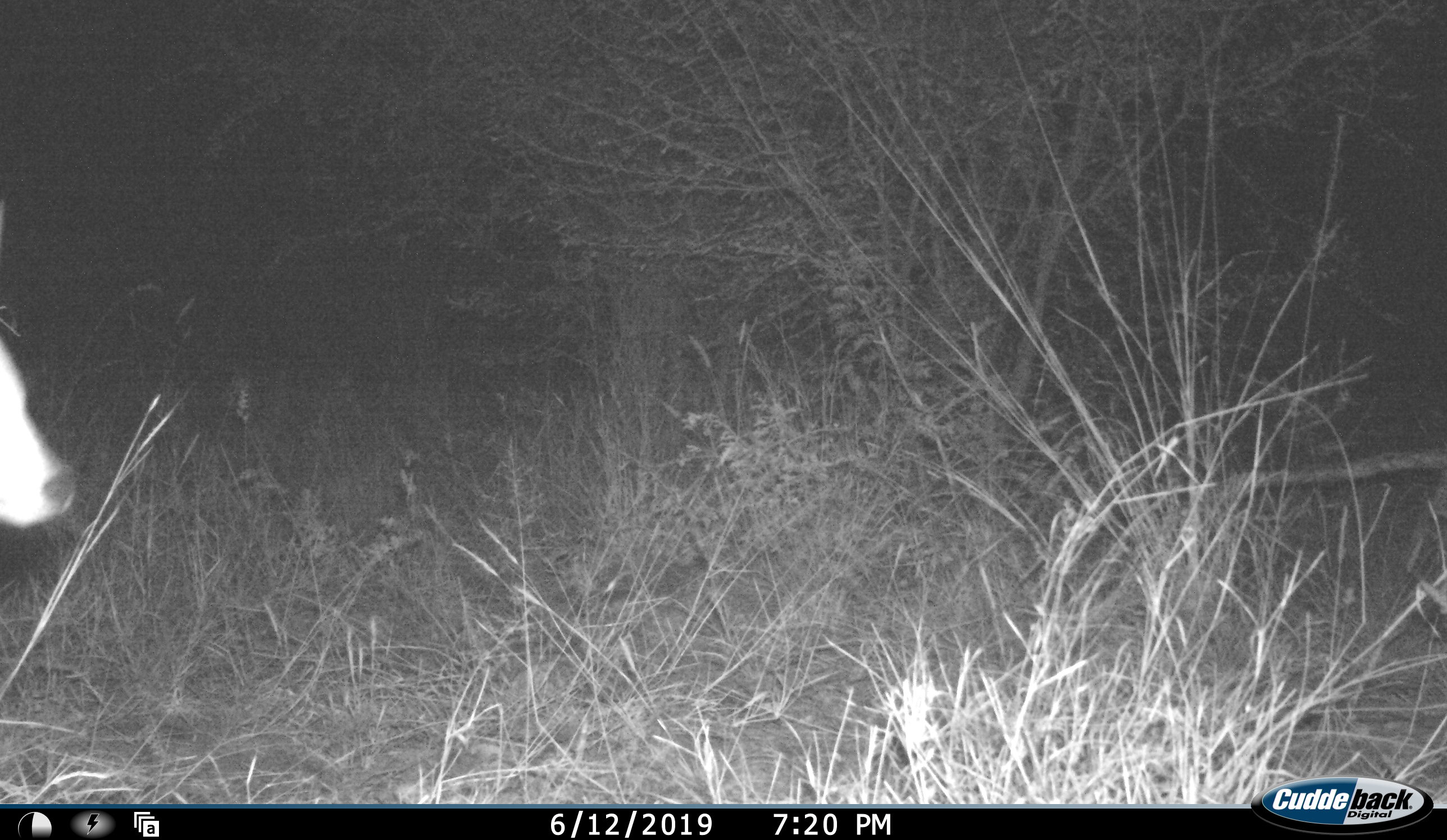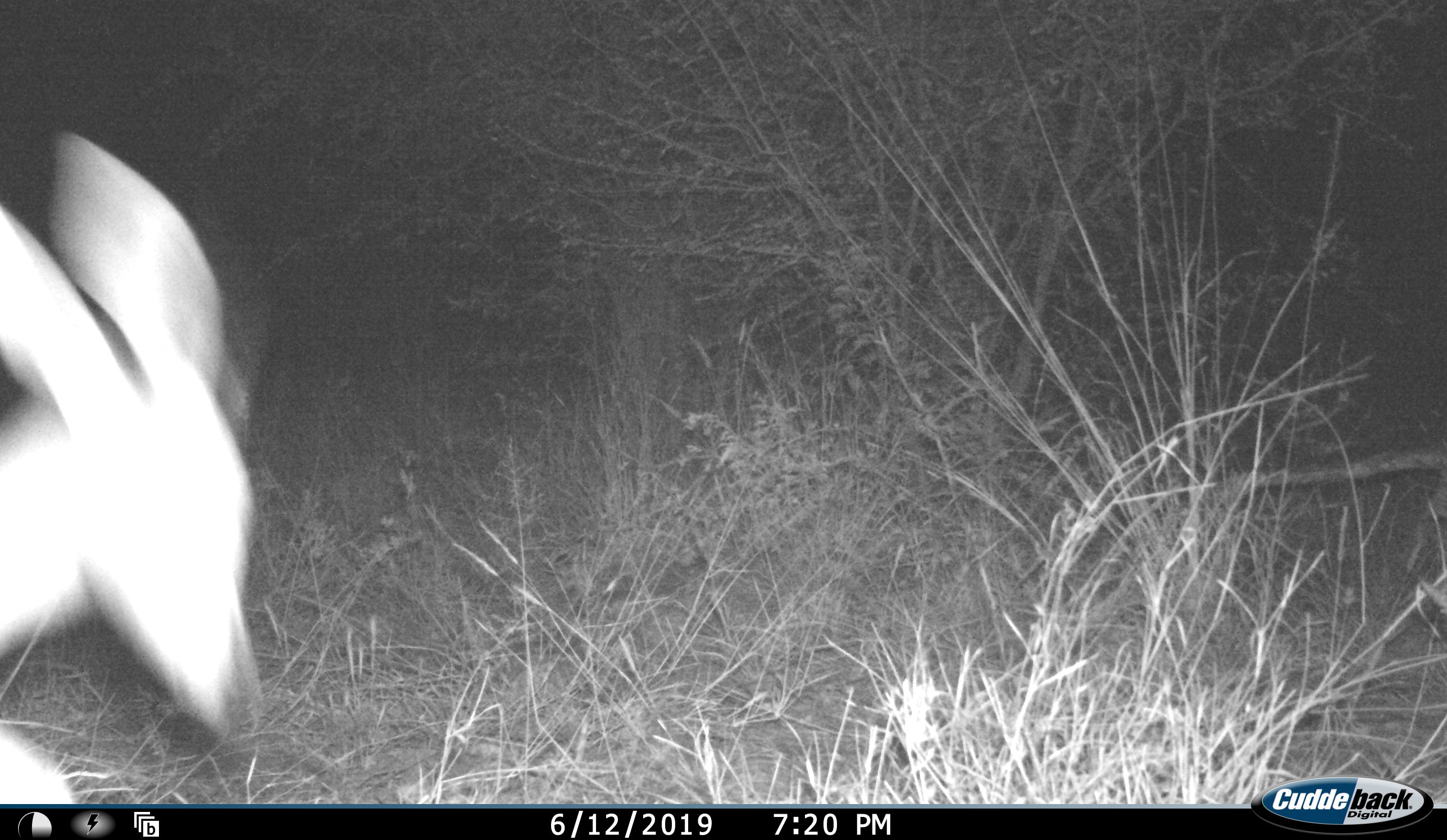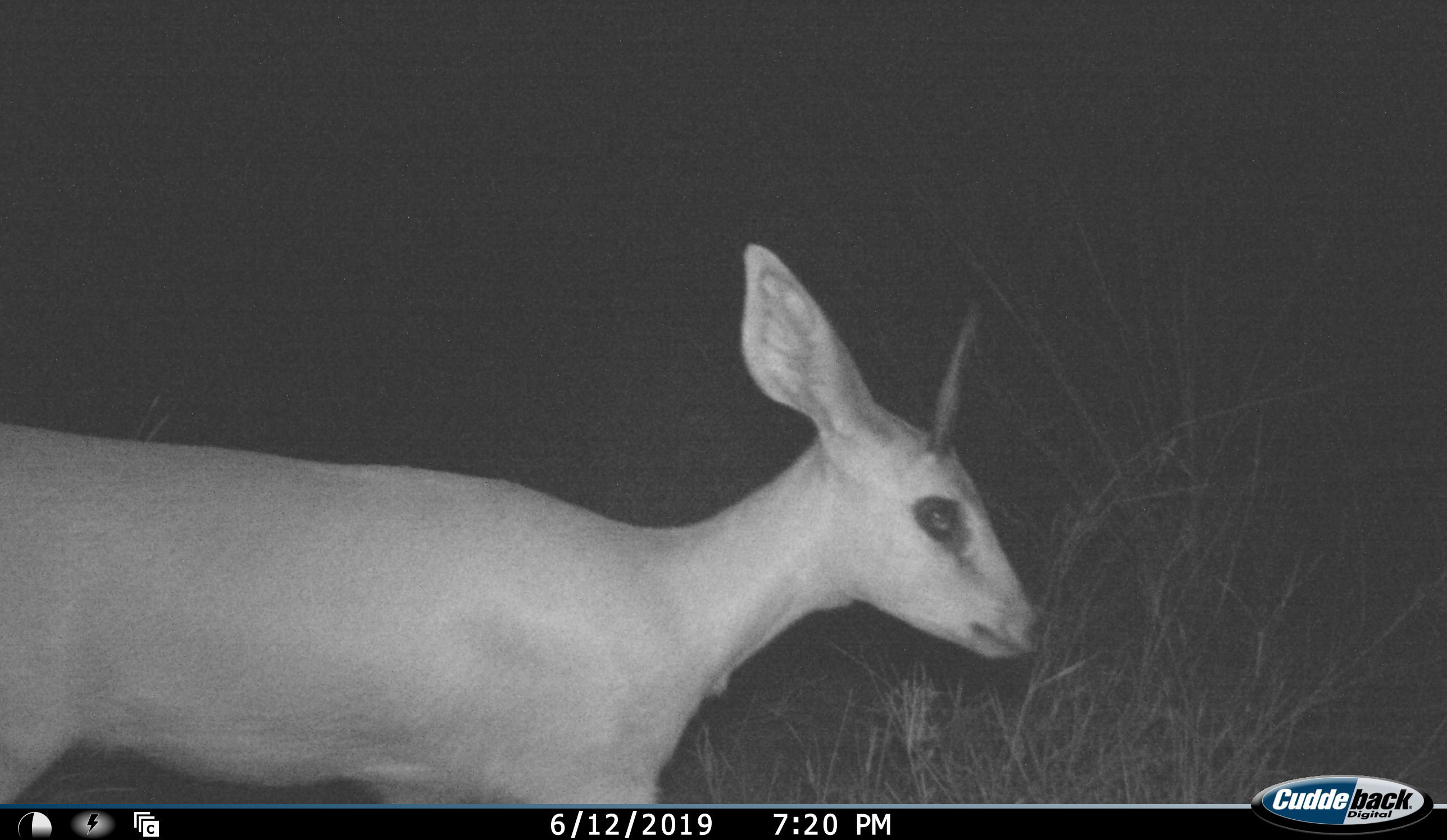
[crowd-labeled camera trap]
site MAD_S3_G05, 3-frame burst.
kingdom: Animalia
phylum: Chordata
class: Mammalia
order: Artiodactyla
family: Bovidae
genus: Raphicerus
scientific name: Raphicerus campestris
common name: steenbok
Steenbok (Raphicerus campestris), count 1. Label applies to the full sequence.